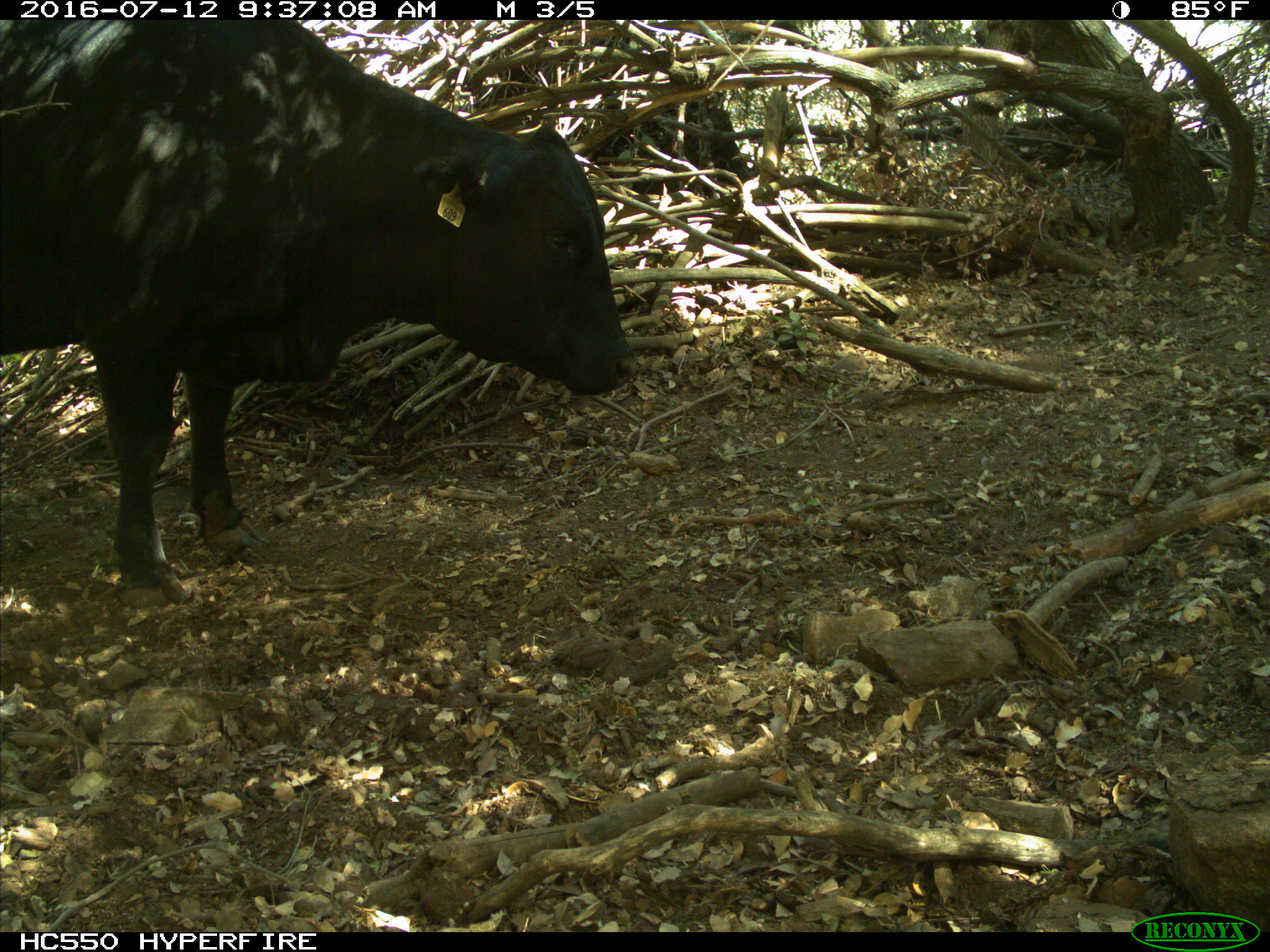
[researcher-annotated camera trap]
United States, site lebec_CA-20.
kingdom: Animalia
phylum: Chordata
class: Mammalia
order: Artiodactyla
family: Bovidae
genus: Bos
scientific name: Bos taurus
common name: domestic cow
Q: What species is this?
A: Bos taurus (domestic cow).